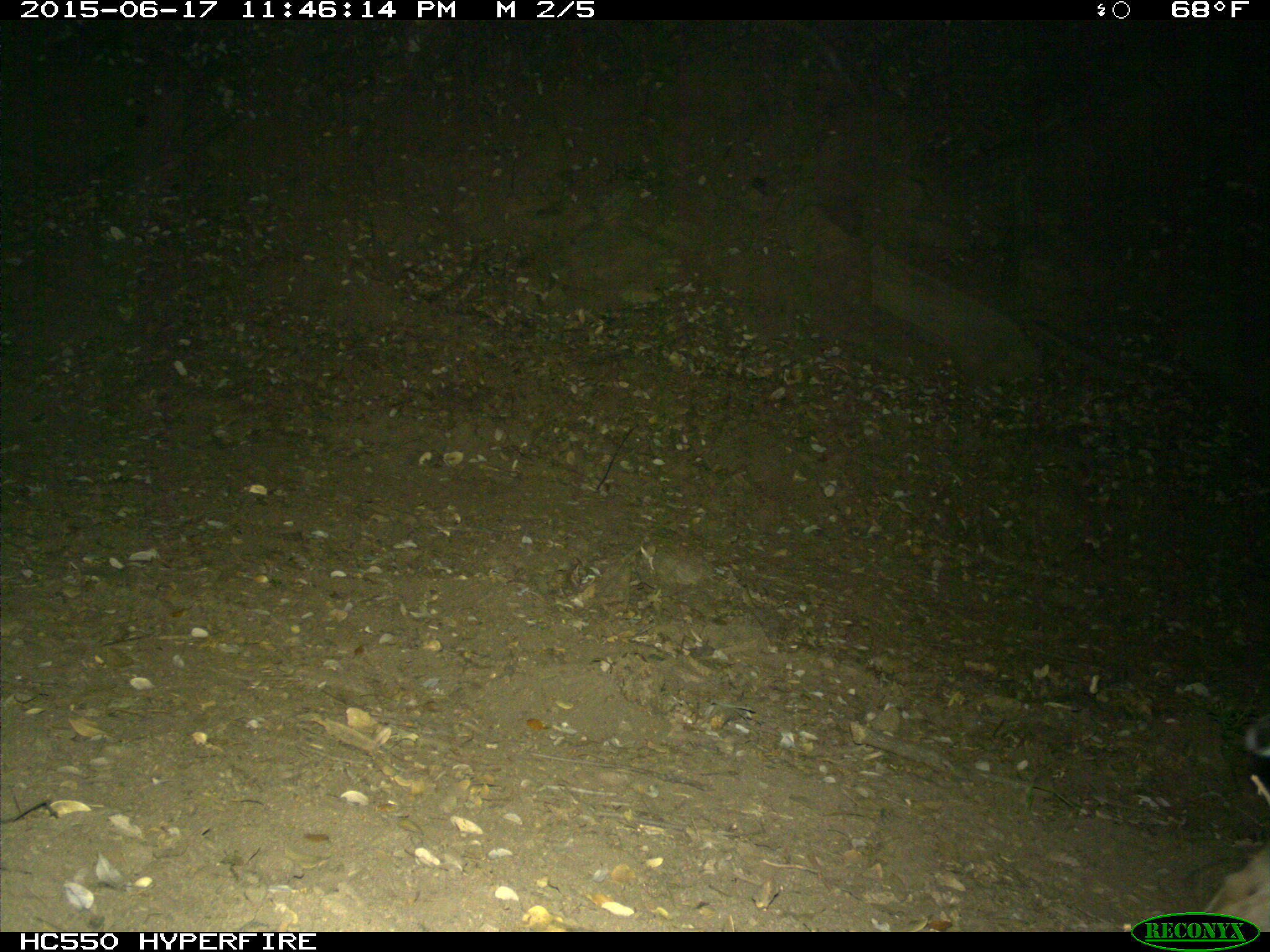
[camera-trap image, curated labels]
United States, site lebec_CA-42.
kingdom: Animalia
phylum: Chordata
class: Mammalia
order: Carnivora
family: Felidae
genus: Lynx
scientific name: Lynx rufus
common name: bobcat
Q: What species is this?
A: Lynx rufus (bobcat).